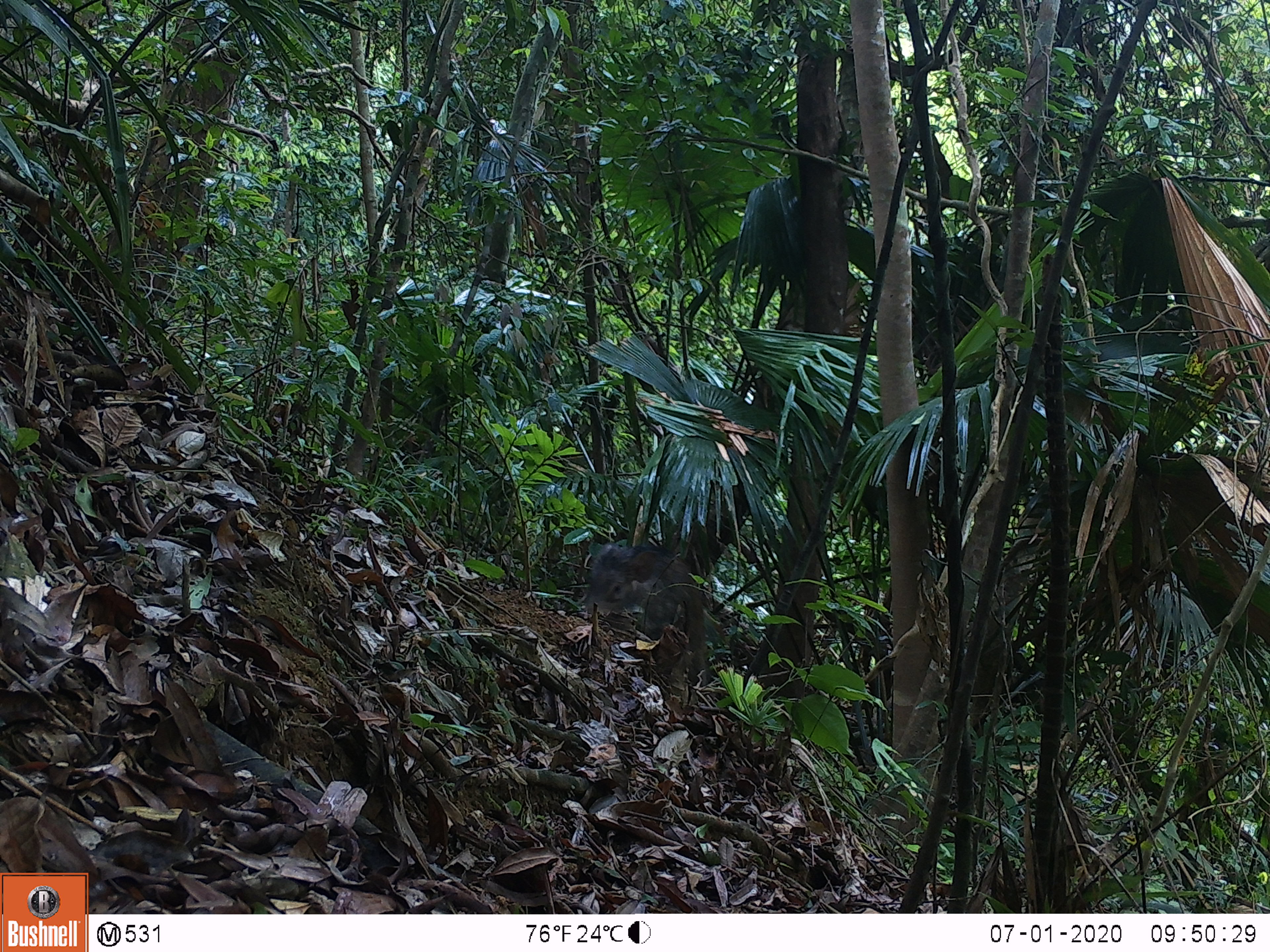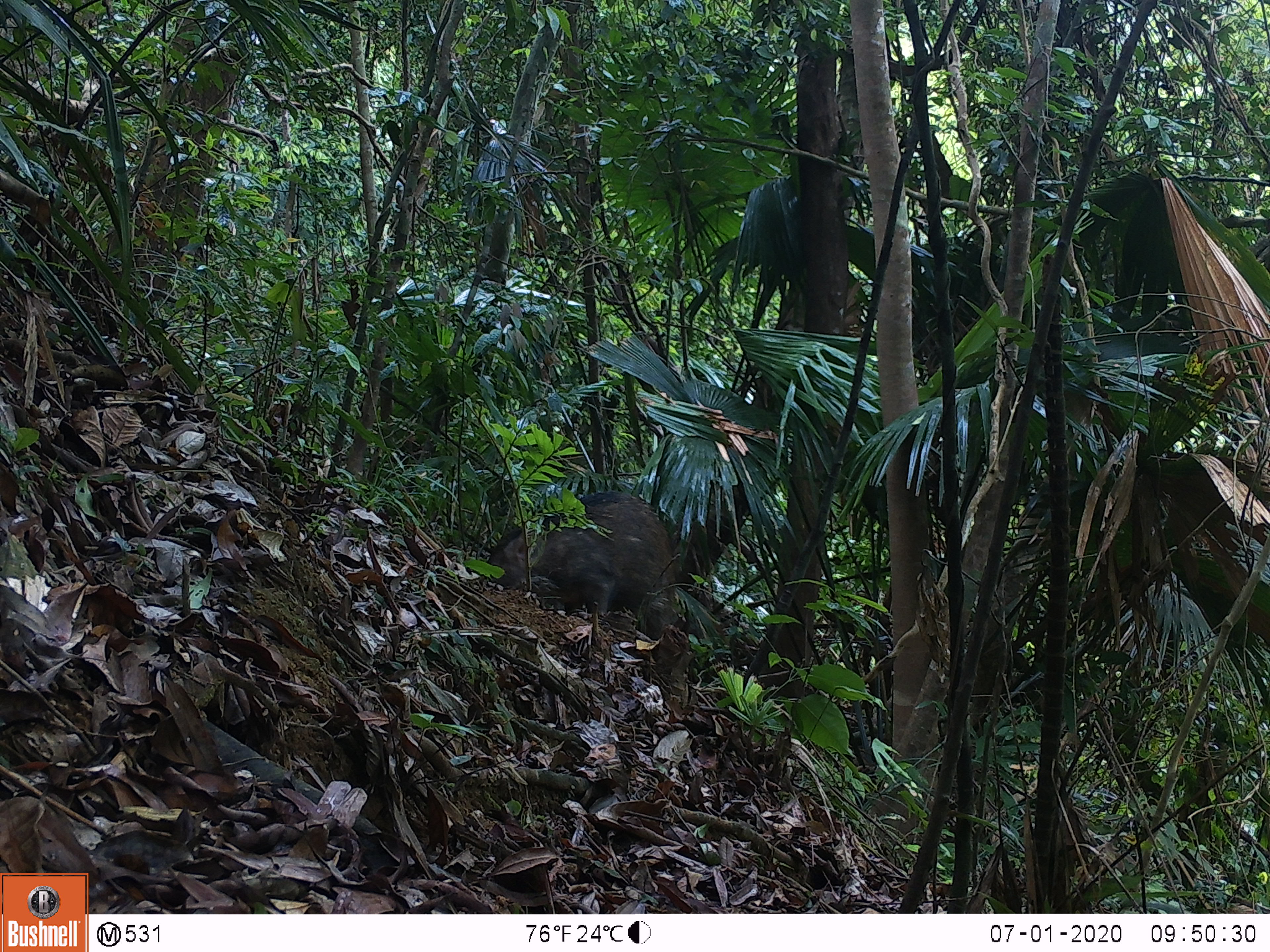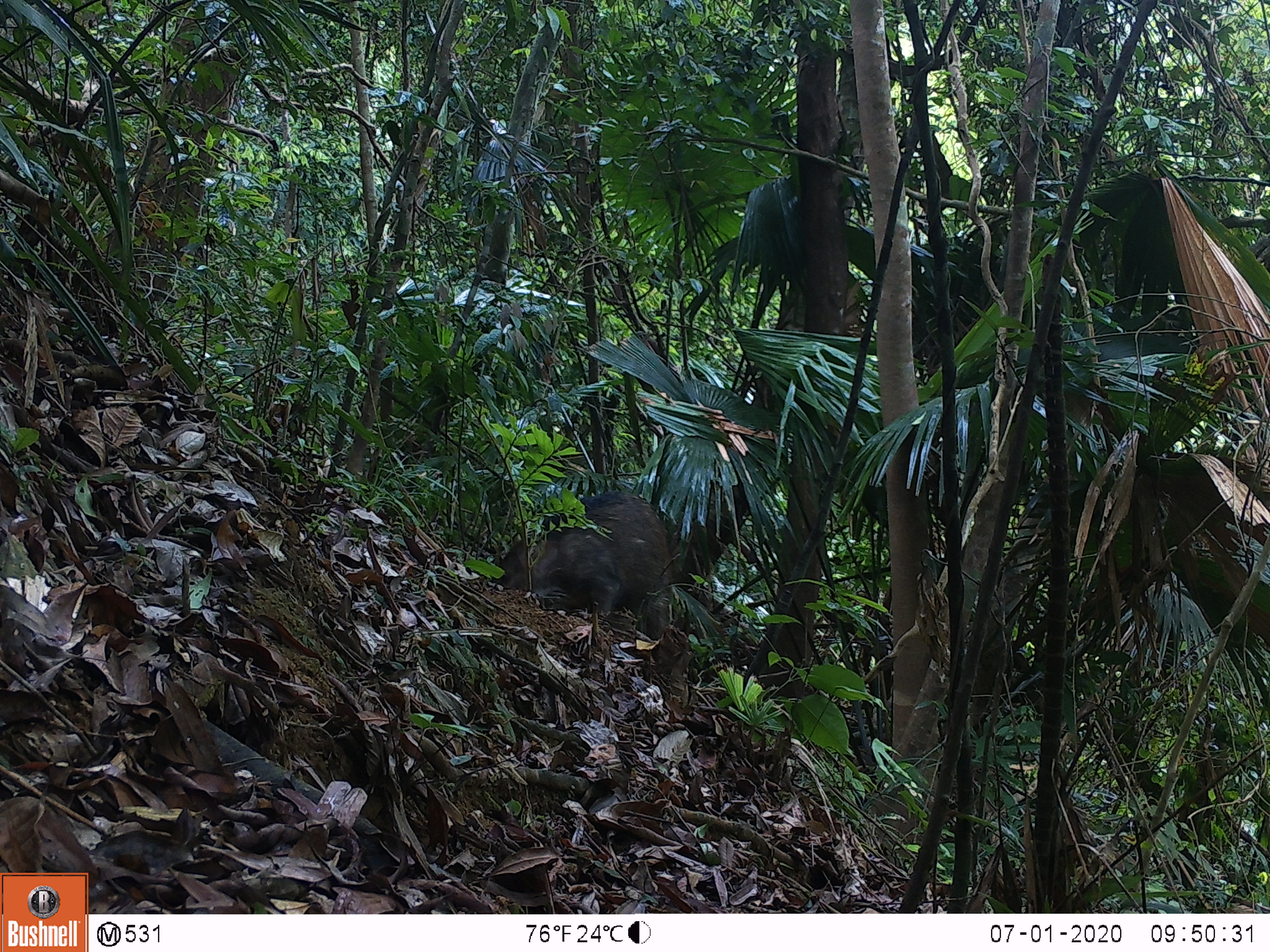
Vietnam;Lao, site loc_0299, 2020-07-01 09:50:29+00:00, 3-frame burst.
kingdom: Animalia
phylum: Chordata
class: Mammalia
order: Artiodactyla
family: Suidae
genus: Sus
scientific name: Sus scrofa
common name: eurasian wild pig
Eurasian wild pig (Sus scrofa). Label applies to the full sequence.